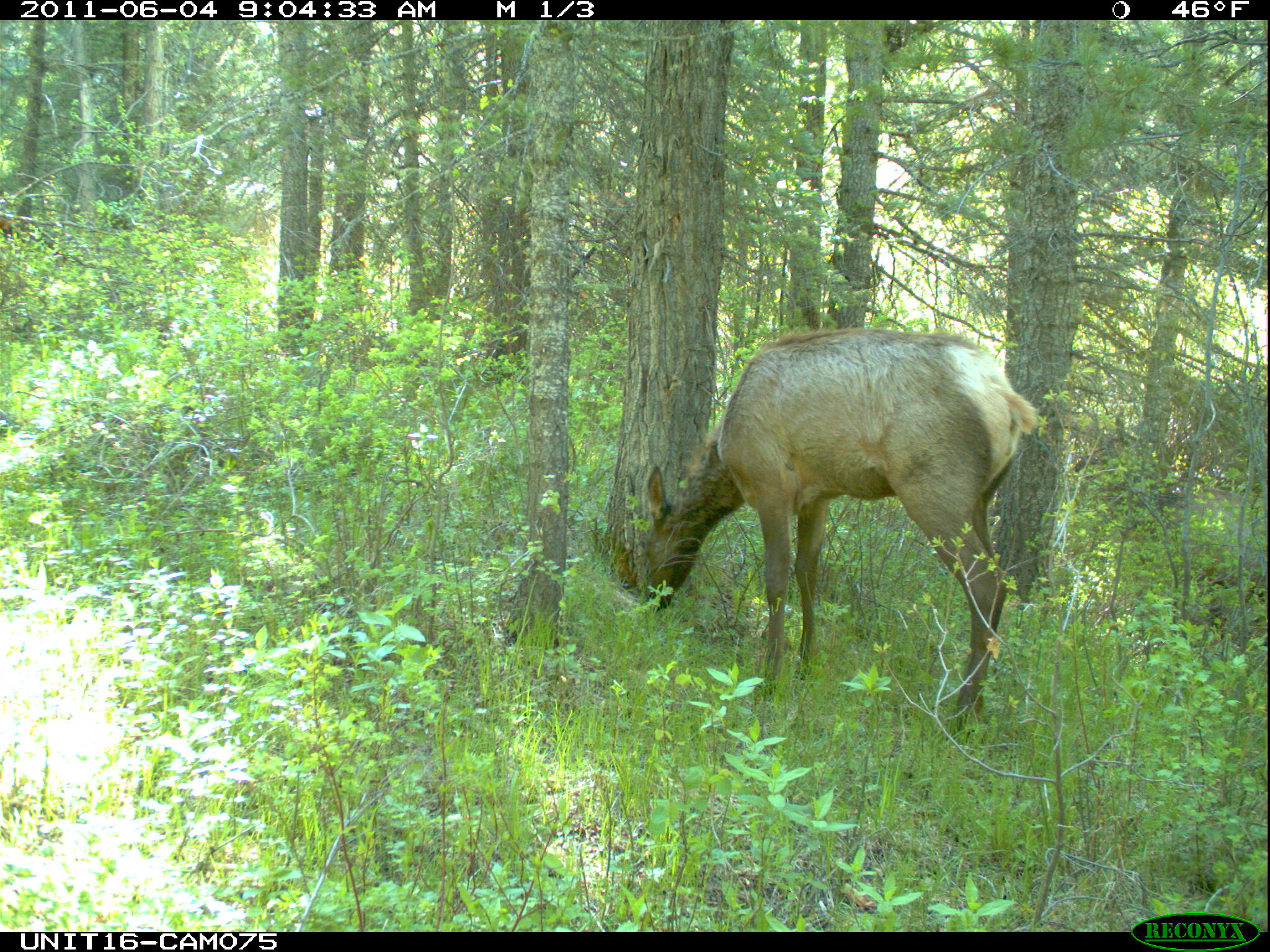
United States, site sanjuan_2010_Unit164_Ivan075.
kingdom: Animalia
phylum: Chordata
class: Mammalia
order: Artiodactyla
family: Cervidae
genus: Cervus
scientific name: Cervus elaphus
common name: red deer